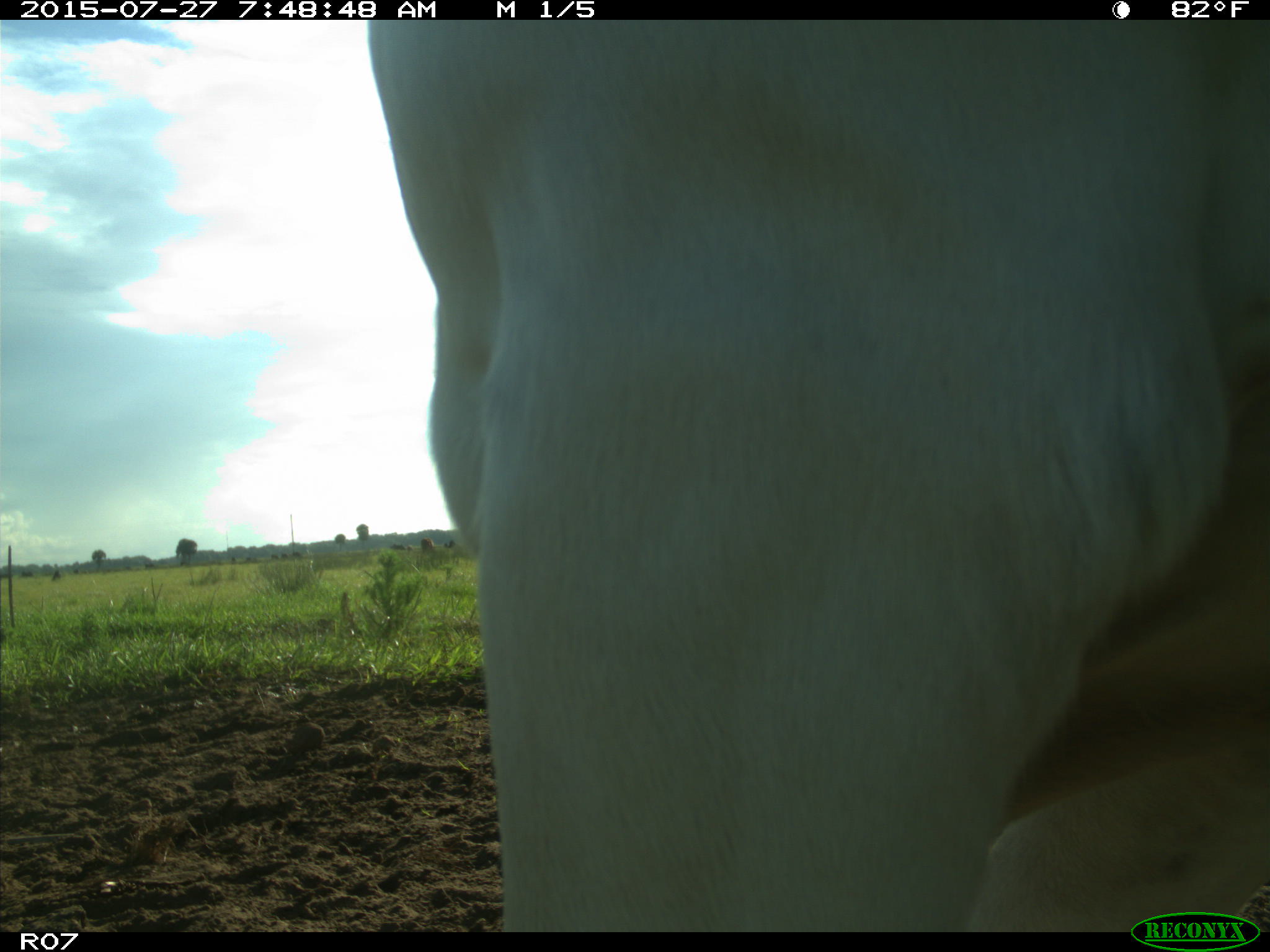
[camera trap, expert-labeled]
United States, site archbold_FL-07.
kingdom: Animalia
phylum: Chordata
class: Mammalia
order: Artiodactyla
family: Bovidae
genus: Bos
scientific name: Bos taurus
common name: domestic cow